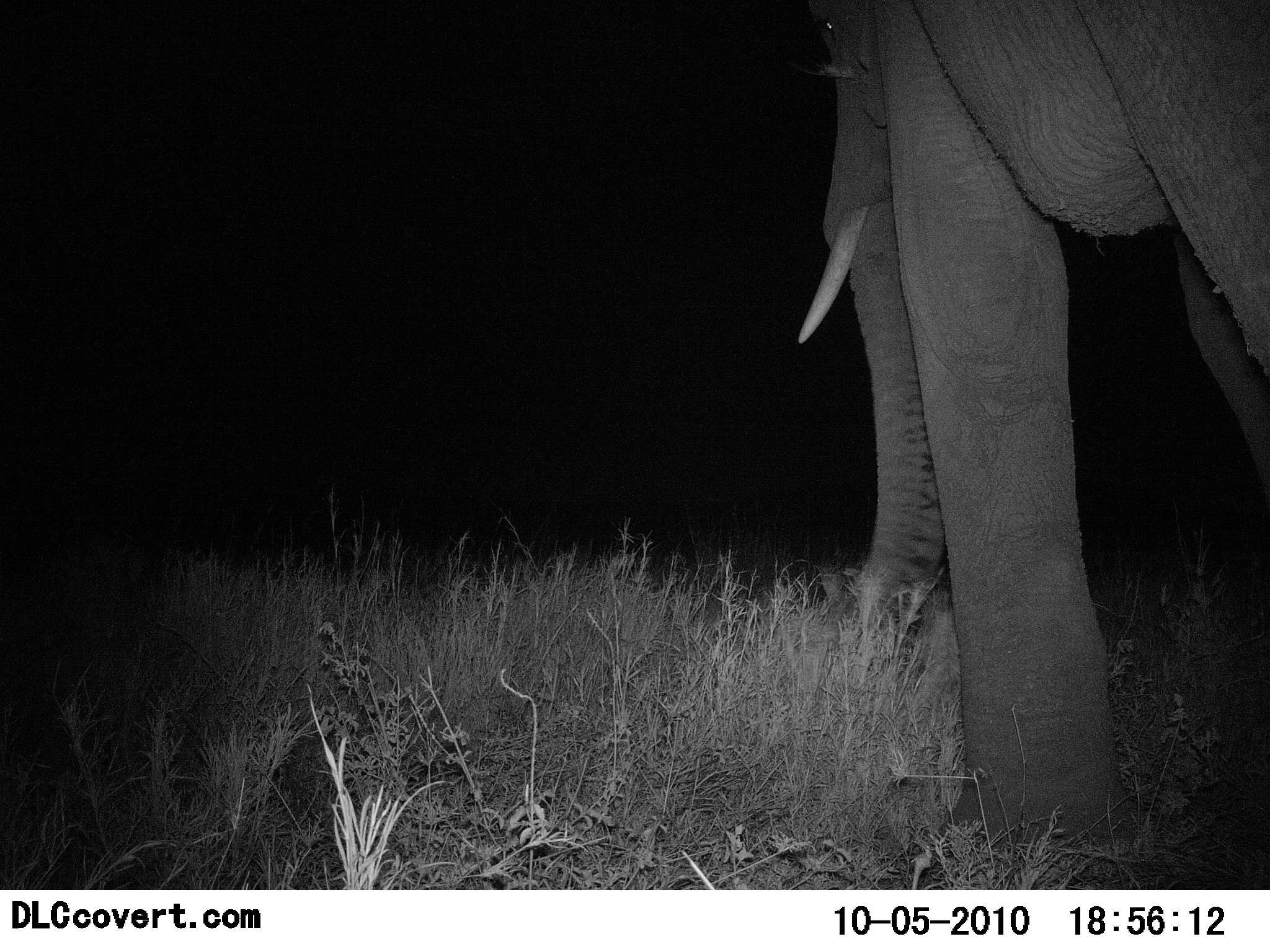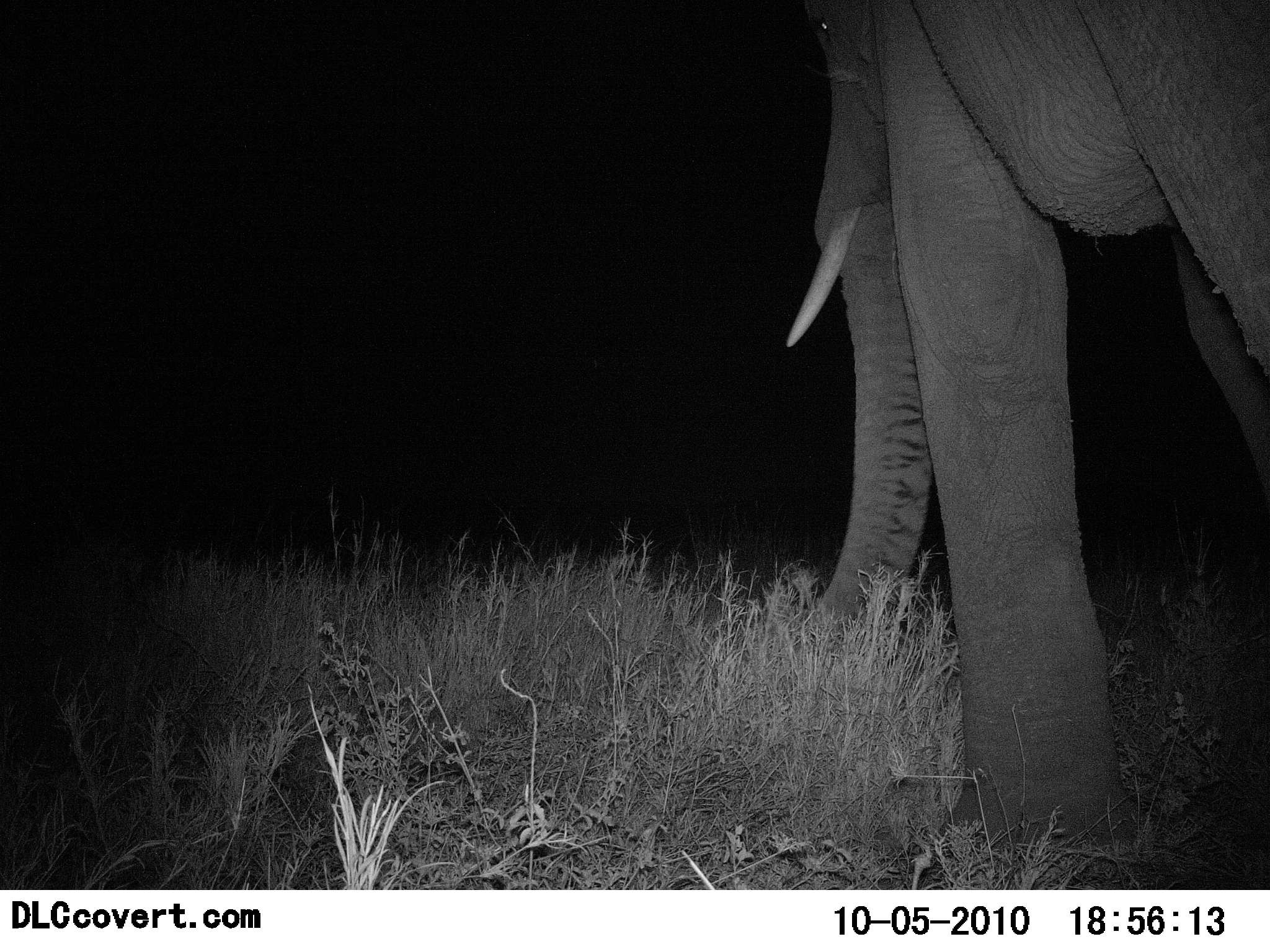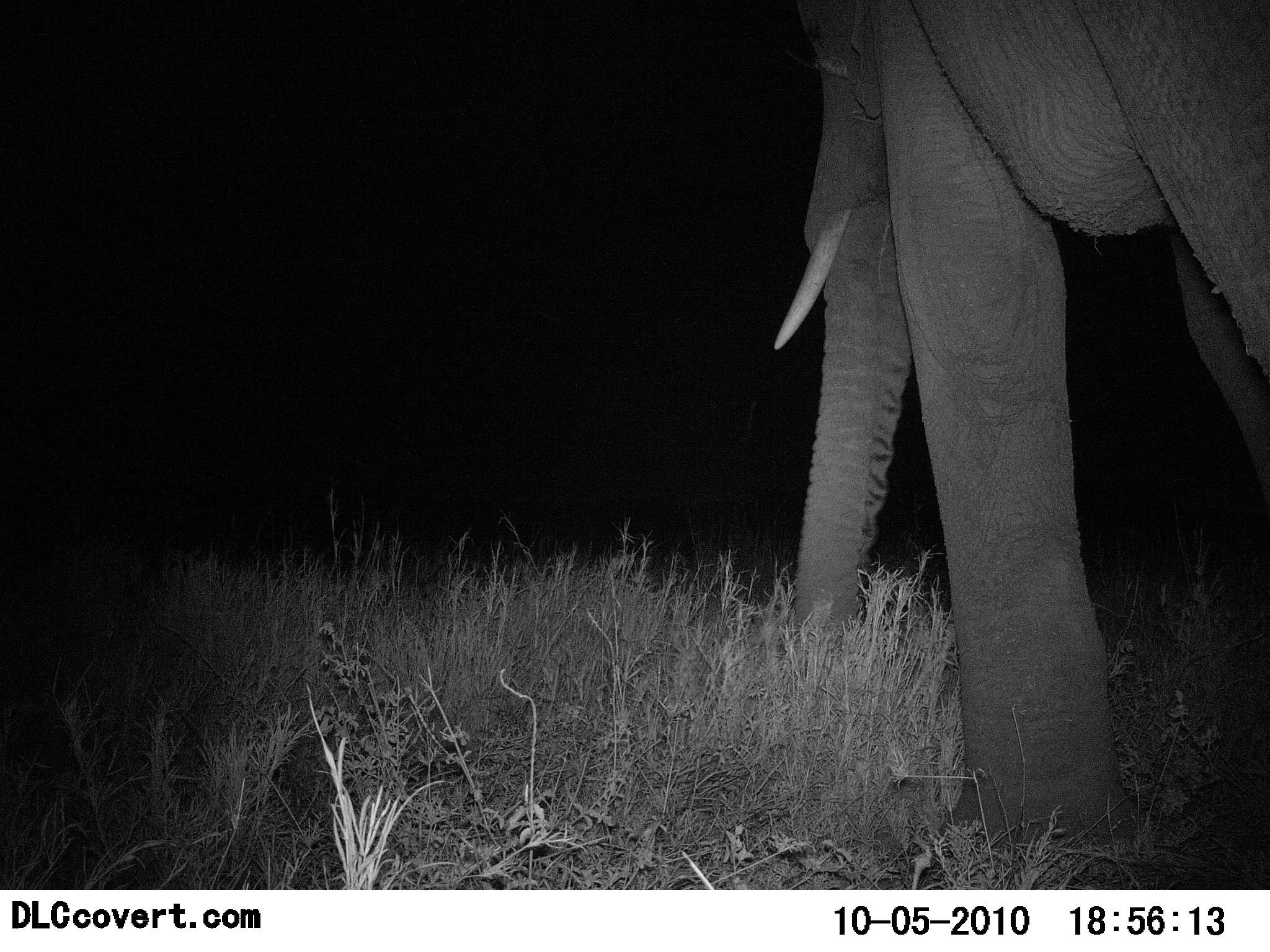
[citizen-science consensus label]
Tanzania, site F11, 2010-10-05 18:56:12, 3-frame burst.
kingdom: Animalia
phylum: Chordata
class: Mammalia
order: Proboscidea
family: Elephantidae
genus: Loxodonta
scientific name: Loxodonta africana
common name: african bush elephant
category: elephant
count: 1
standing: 53%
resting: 0%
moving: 18%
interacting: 0%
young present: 0%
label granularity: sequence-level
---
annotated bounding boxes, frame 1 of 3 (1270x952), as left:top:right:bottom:
animal: 797:1:1270:880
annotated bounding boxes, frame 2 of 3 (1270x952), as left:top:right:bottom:
animal: 787:1:1270:888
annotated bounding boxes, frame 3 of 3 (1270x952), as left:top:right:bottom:
animal: 774:1:1270:891